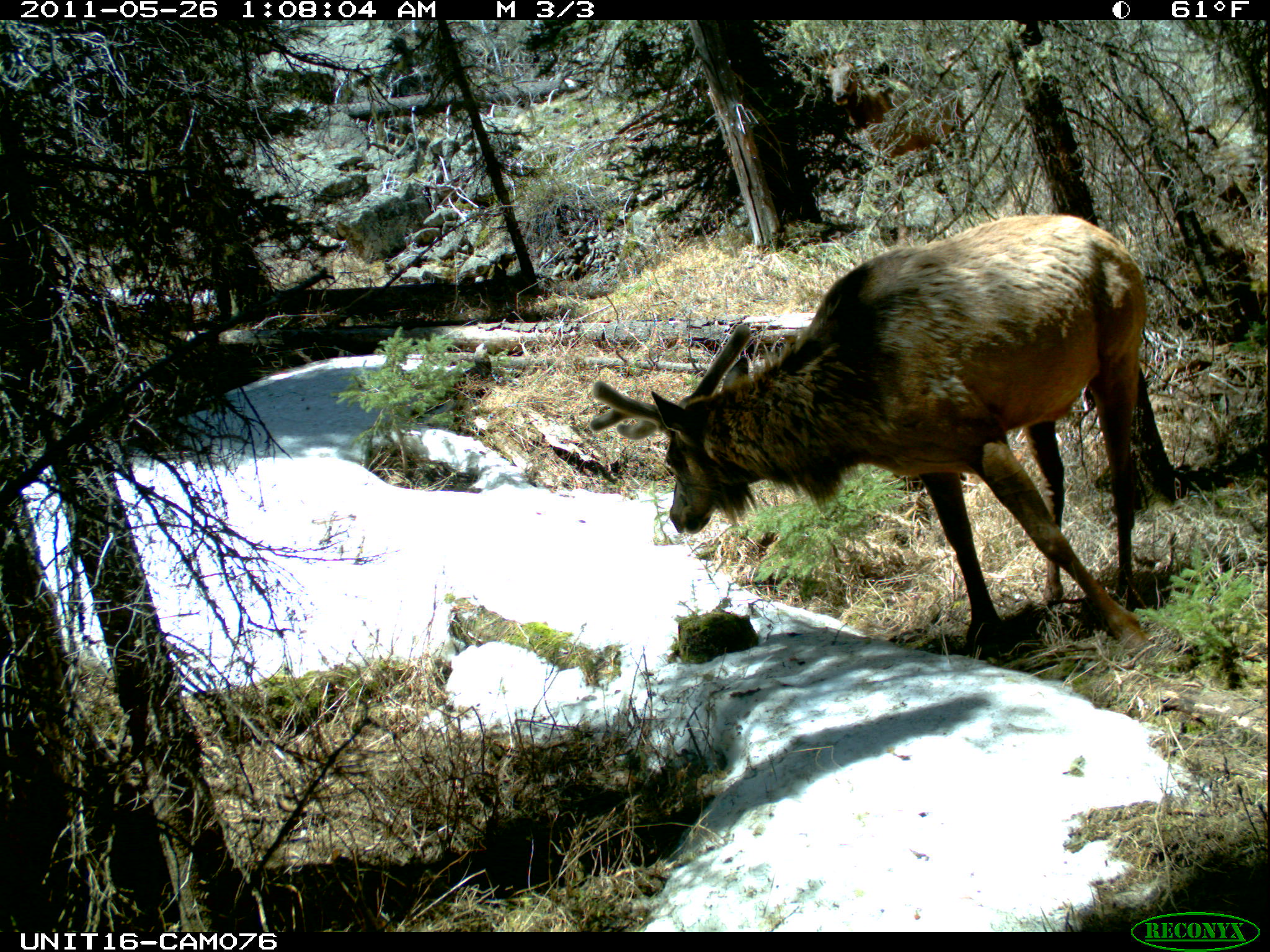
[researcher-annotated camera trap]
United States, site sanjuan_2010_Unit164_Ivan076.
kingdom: Animalia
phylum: Chordata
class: Mammalia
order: Artiodactyla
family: Cervidae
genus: Cervus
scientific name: Cervus elaphus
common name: red deer